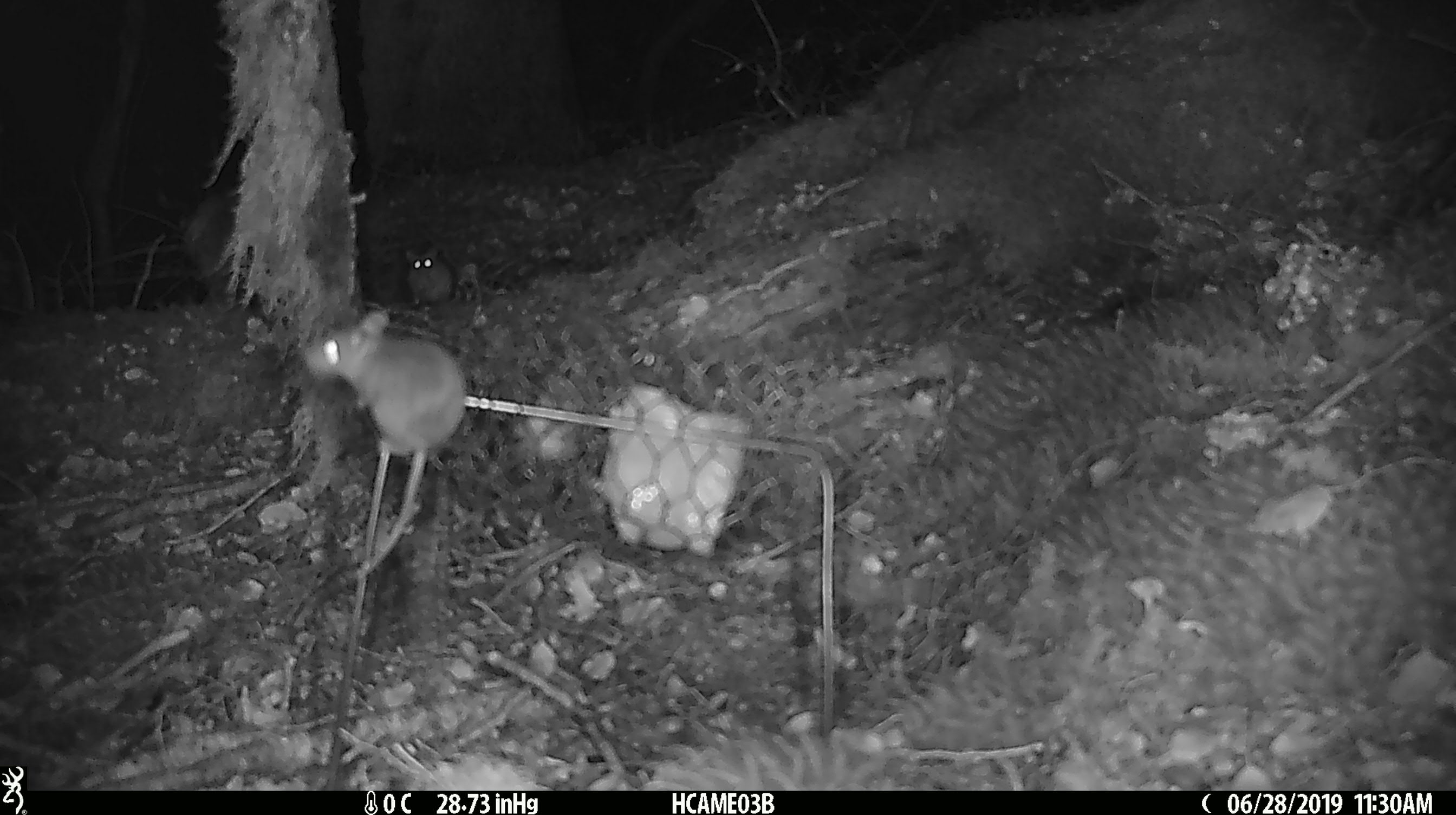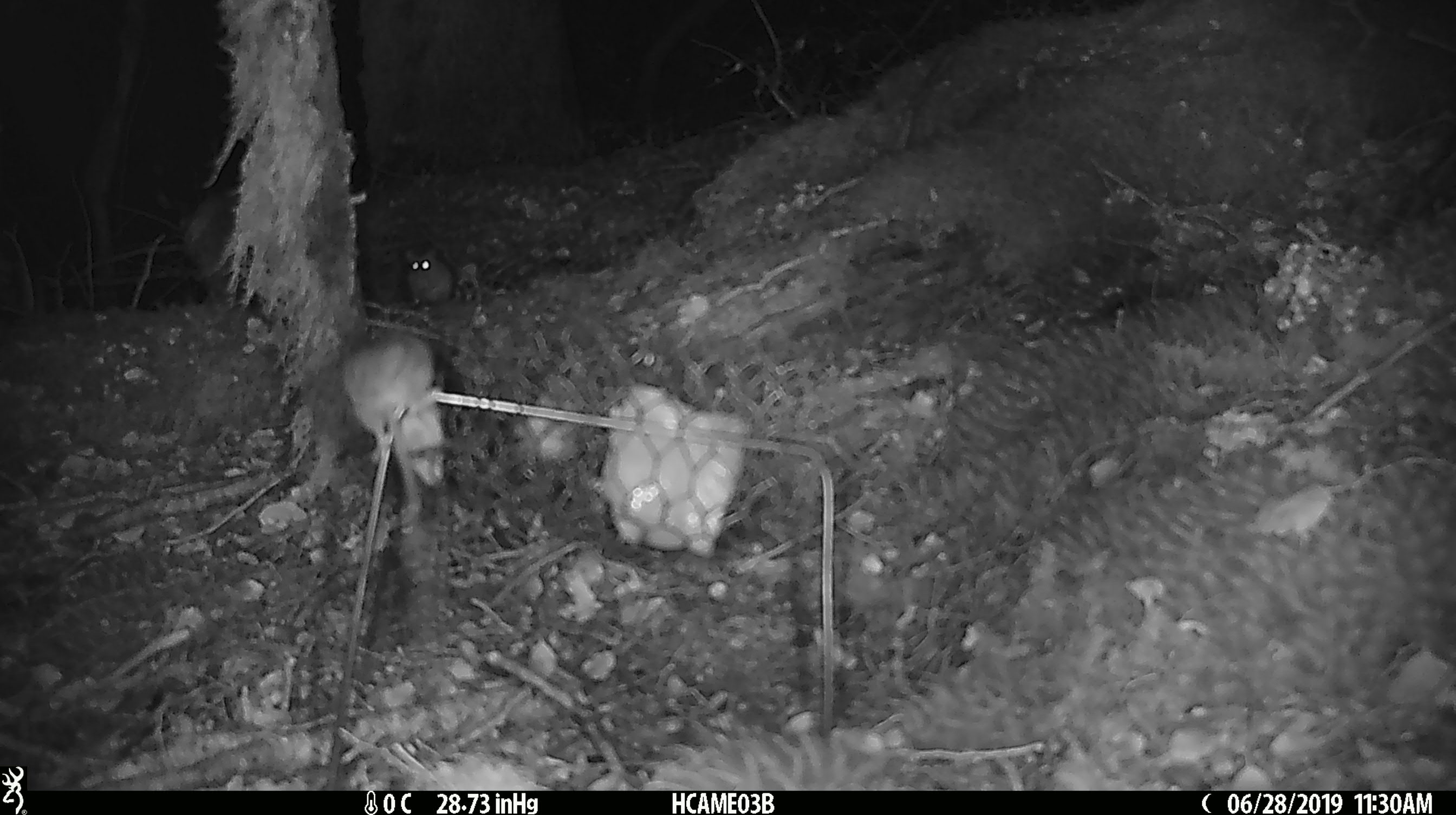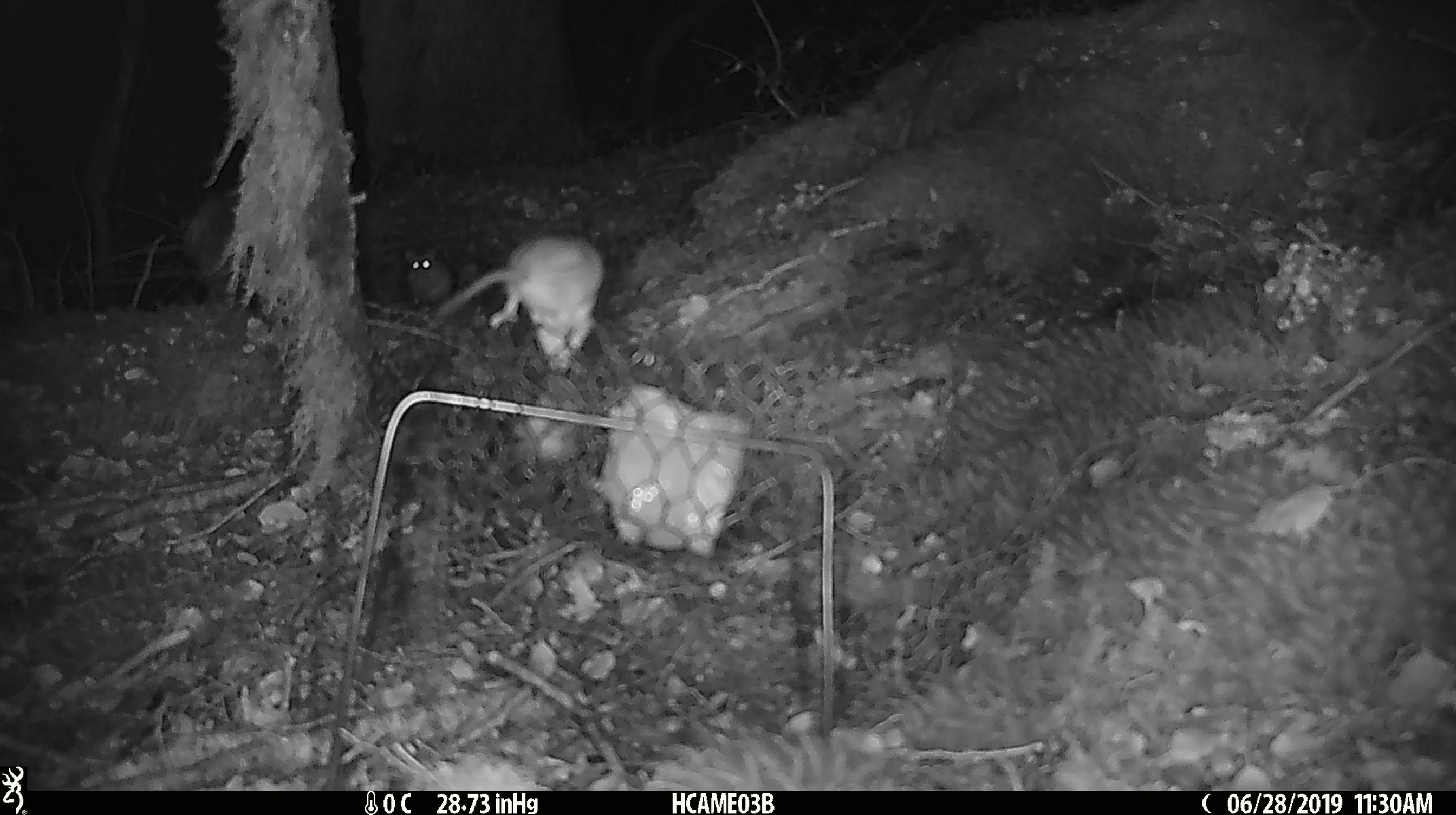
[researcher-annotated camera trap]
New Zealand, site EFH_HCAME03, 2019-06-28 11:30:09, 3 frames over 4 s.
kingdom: Animalia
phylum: Chordata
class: Mammalia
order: Rodentia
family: Muridae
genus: Mus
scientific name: Mus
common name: mouse